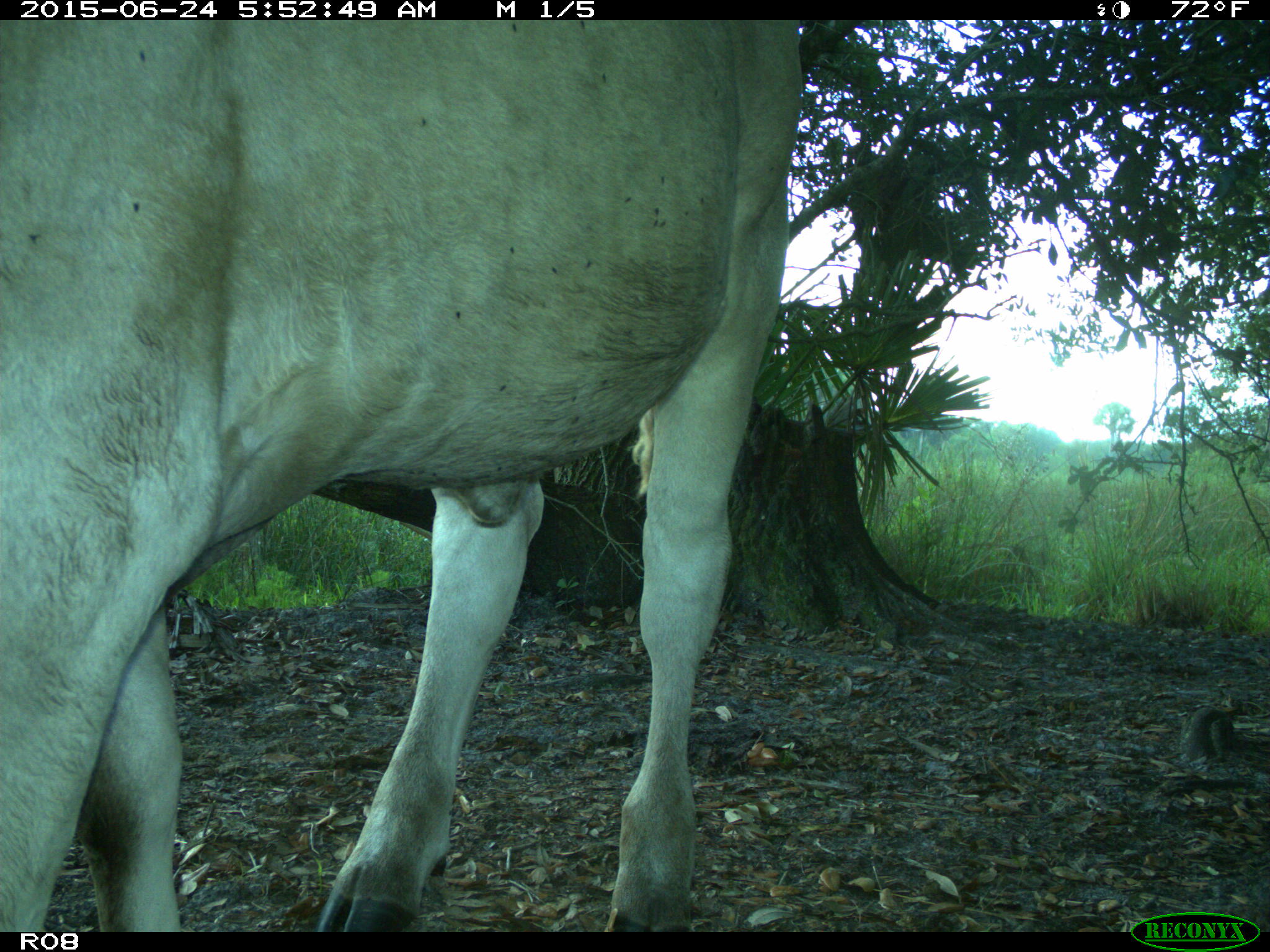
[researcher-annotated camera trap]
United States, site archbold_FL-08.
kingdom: Animalia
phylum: Chordata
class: Mammalia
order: Artiodactyla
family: Bovidae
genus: Bos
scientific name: Bos taurus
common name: domestic cow